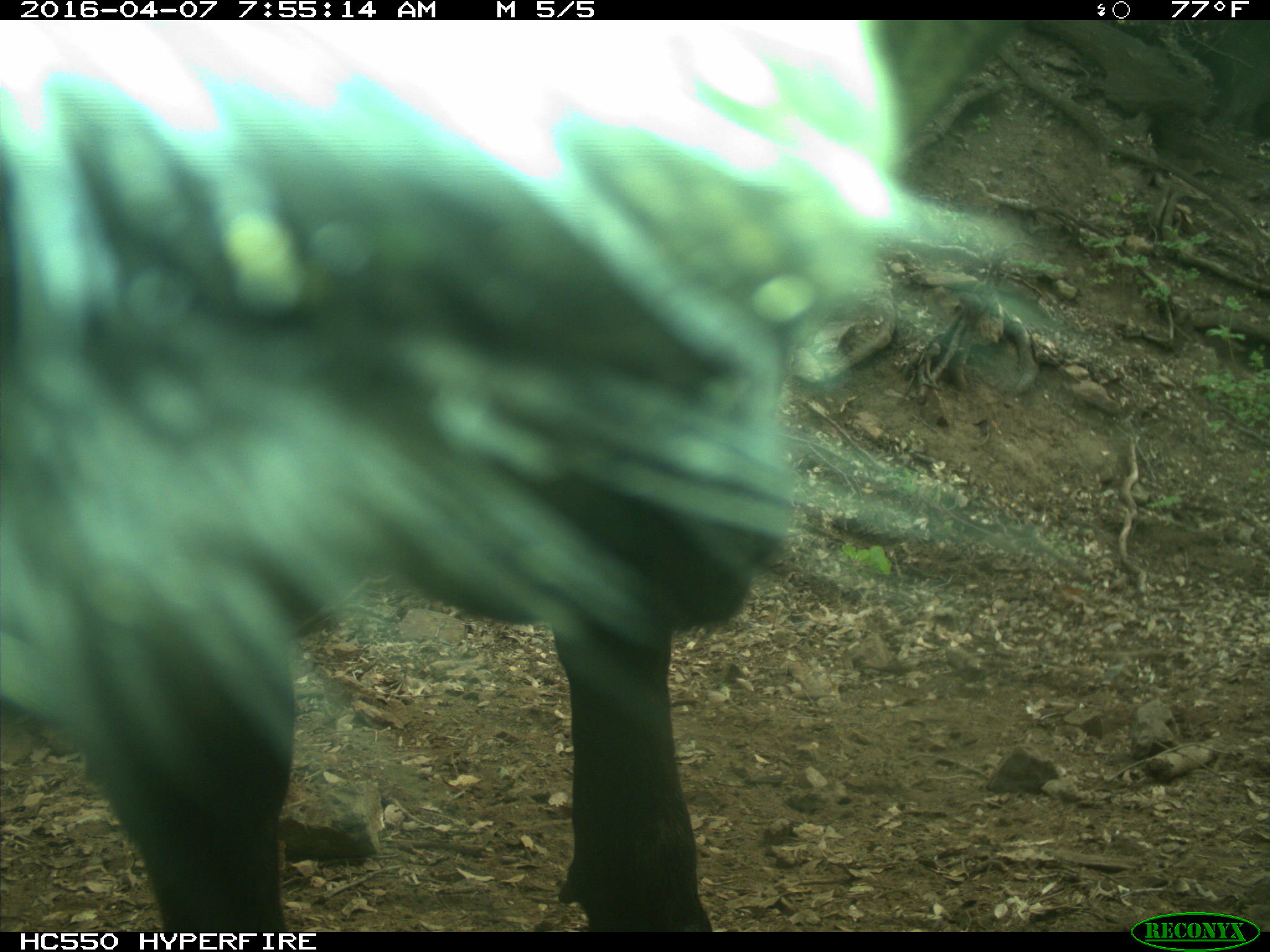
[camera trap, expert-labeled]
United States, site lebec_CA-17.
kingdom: Animalia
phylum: Chordata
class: Mammalia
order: Artiodactyla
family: Bovidae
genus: Bos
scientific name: Bos taurus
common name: domestic cow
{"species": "Bos taurus (domestic cow)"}